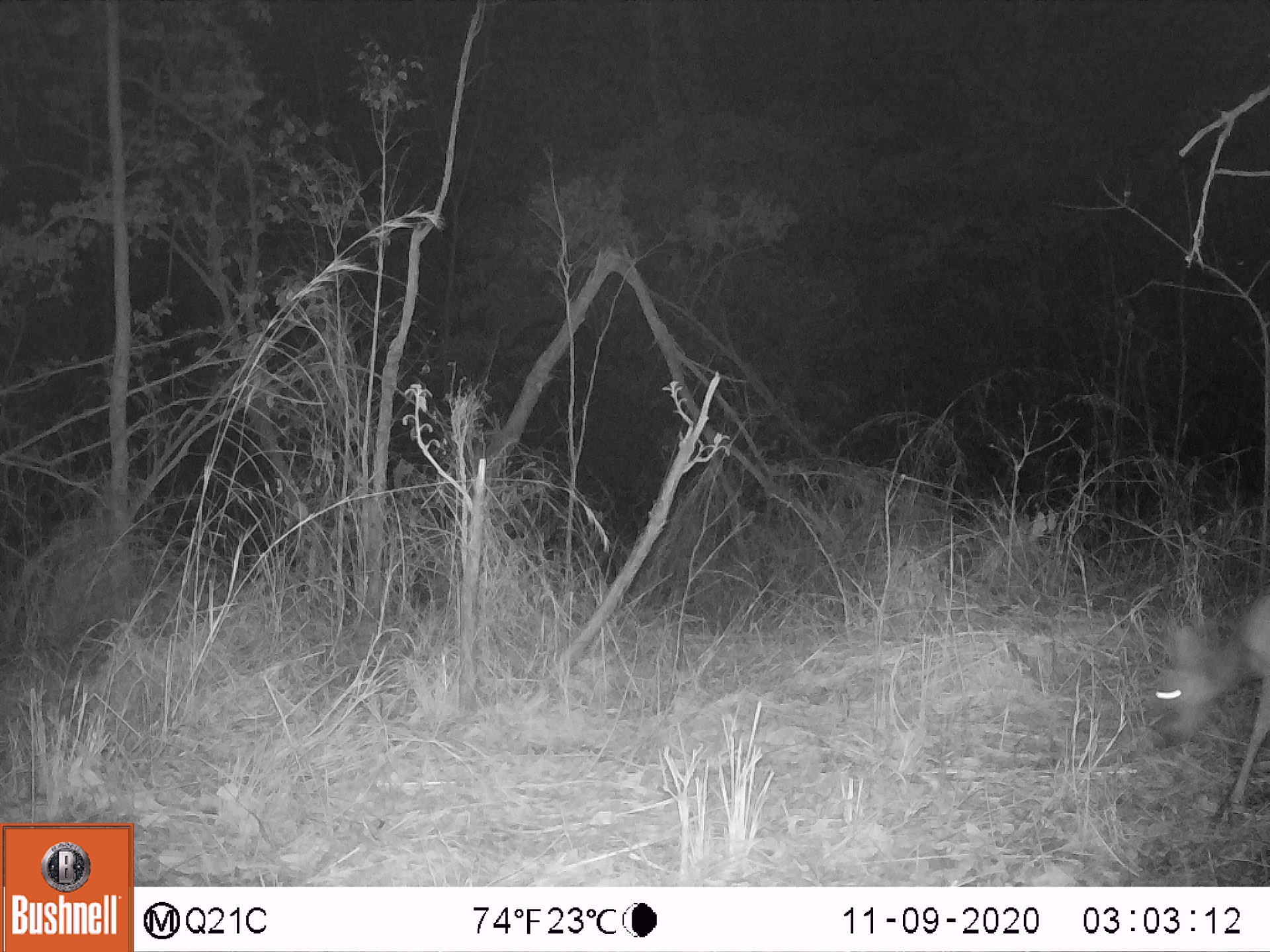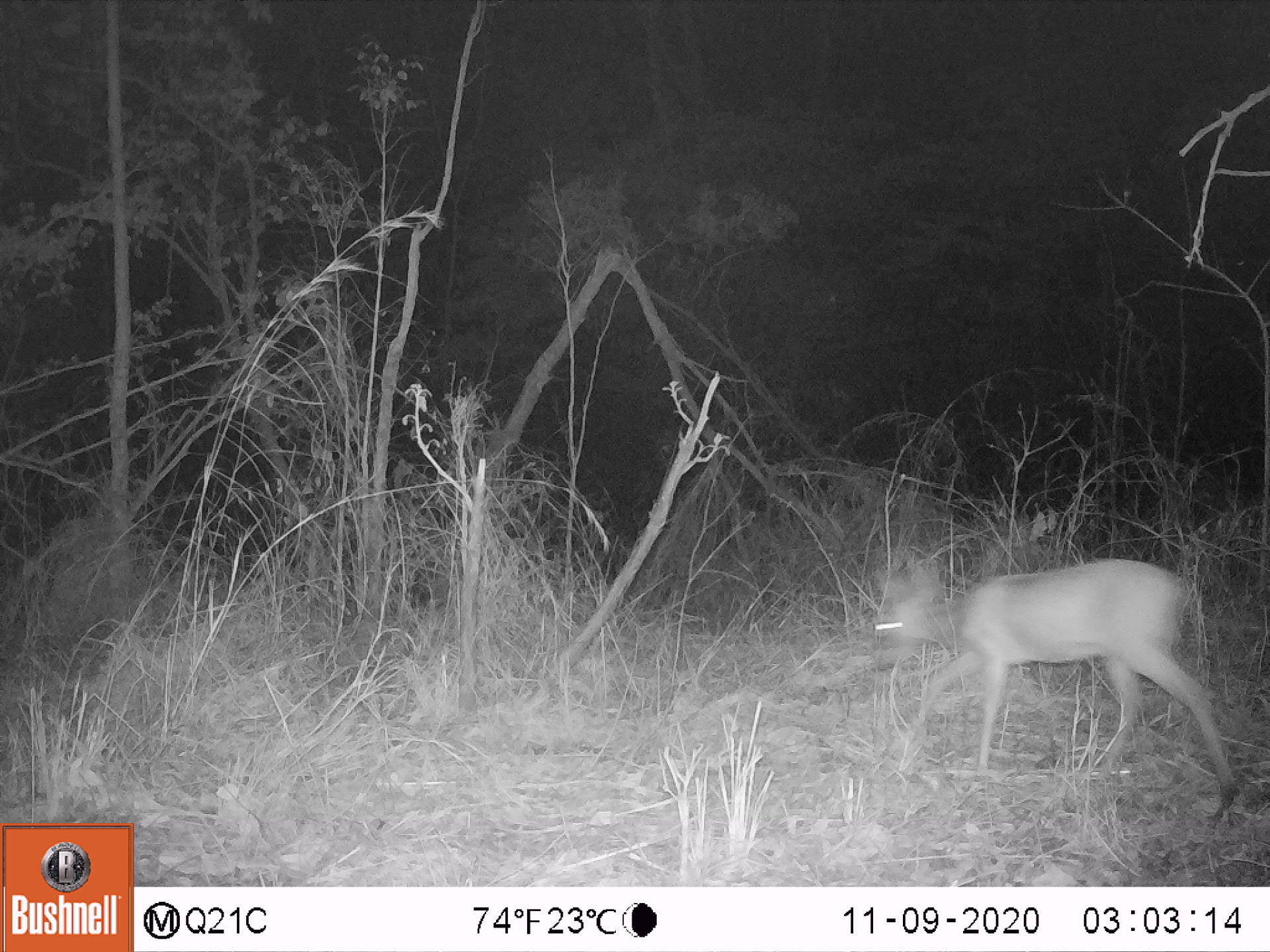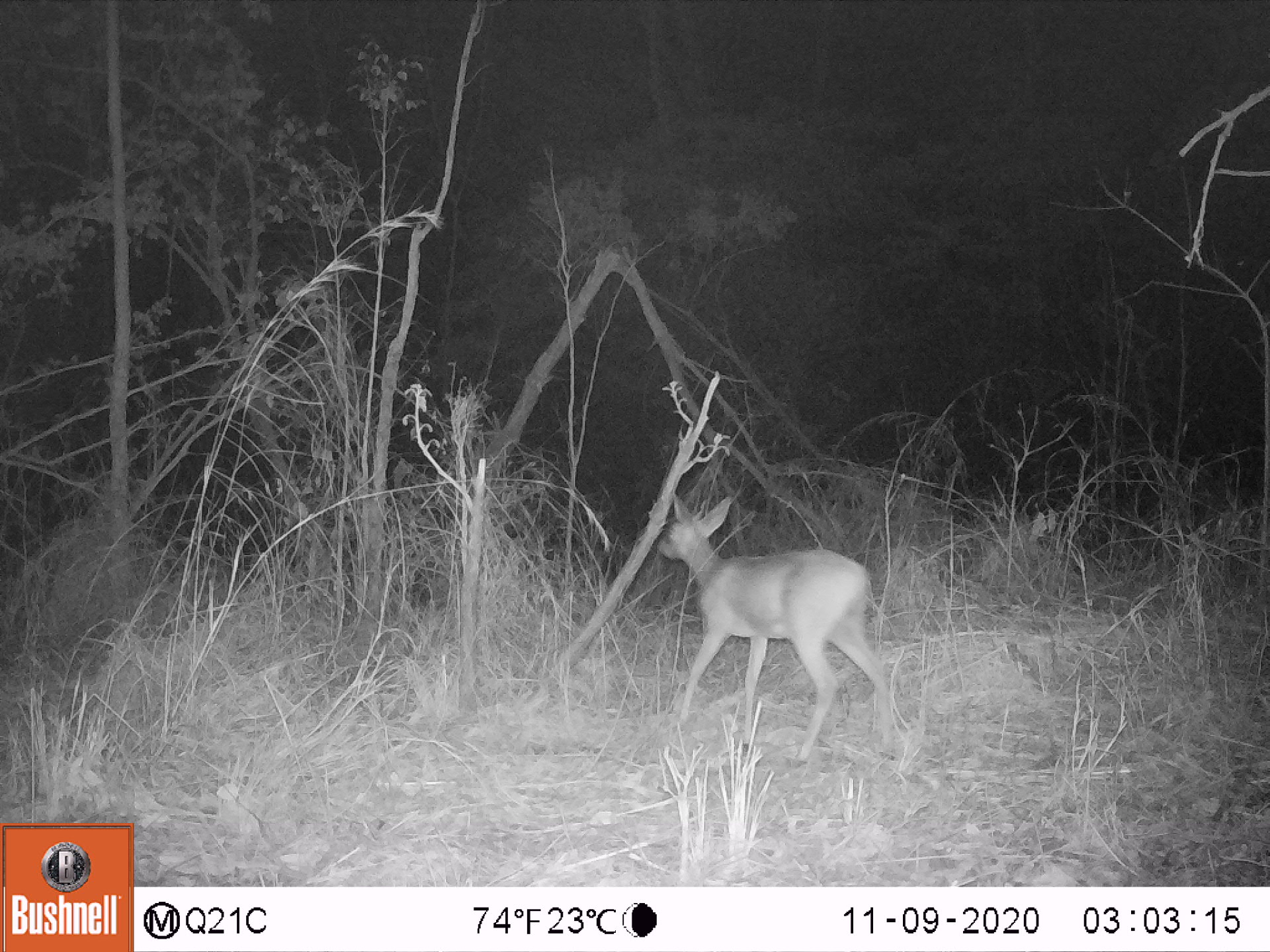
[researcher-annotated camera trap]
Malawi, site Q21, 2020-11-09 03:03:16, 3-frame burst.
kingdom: Animalia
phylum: Chordata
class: Mammalia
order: Artiodactyla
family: Bovidae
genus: Sylvicapra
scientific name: Sylvicapra grimmia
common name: common duiker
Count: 1.